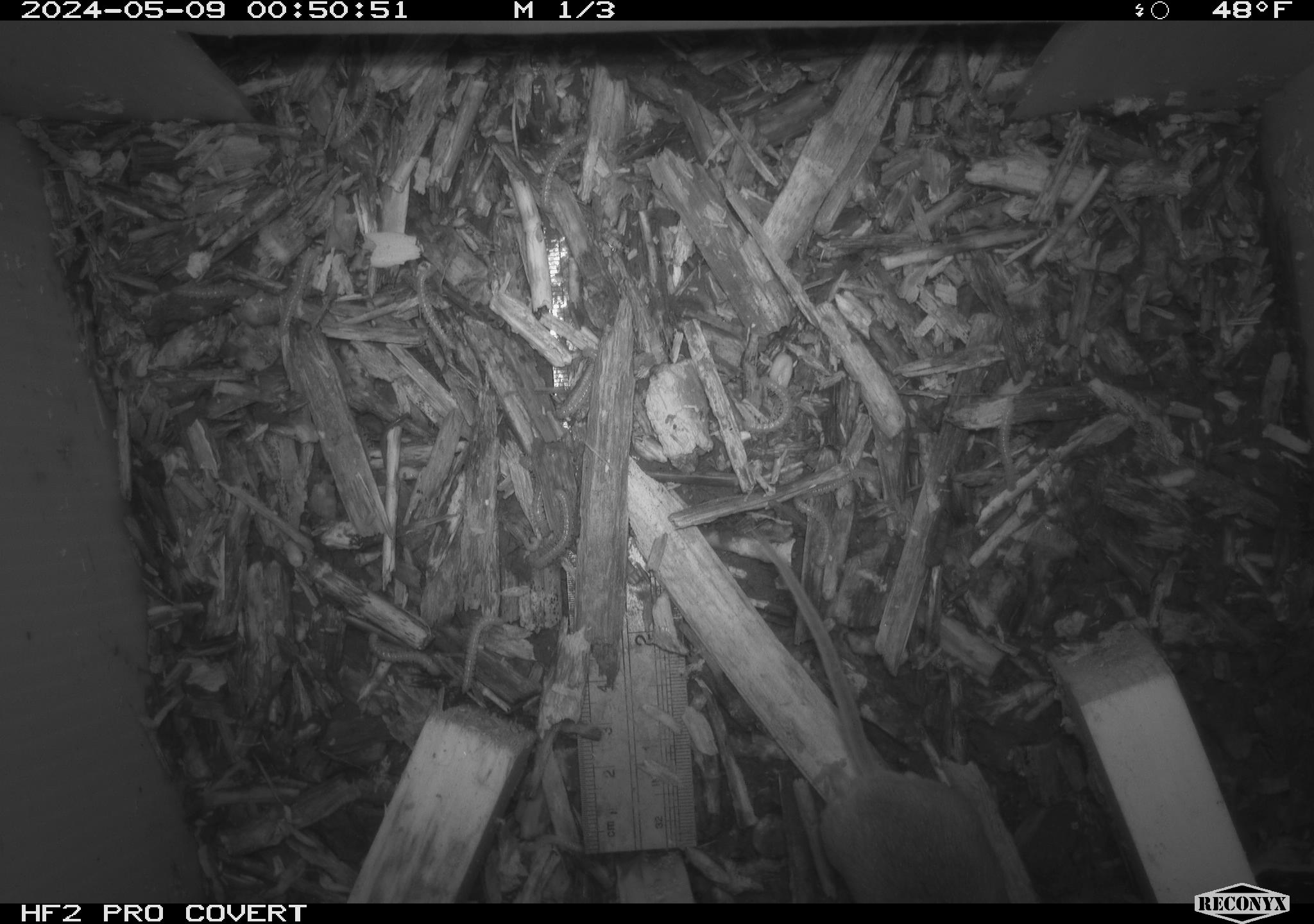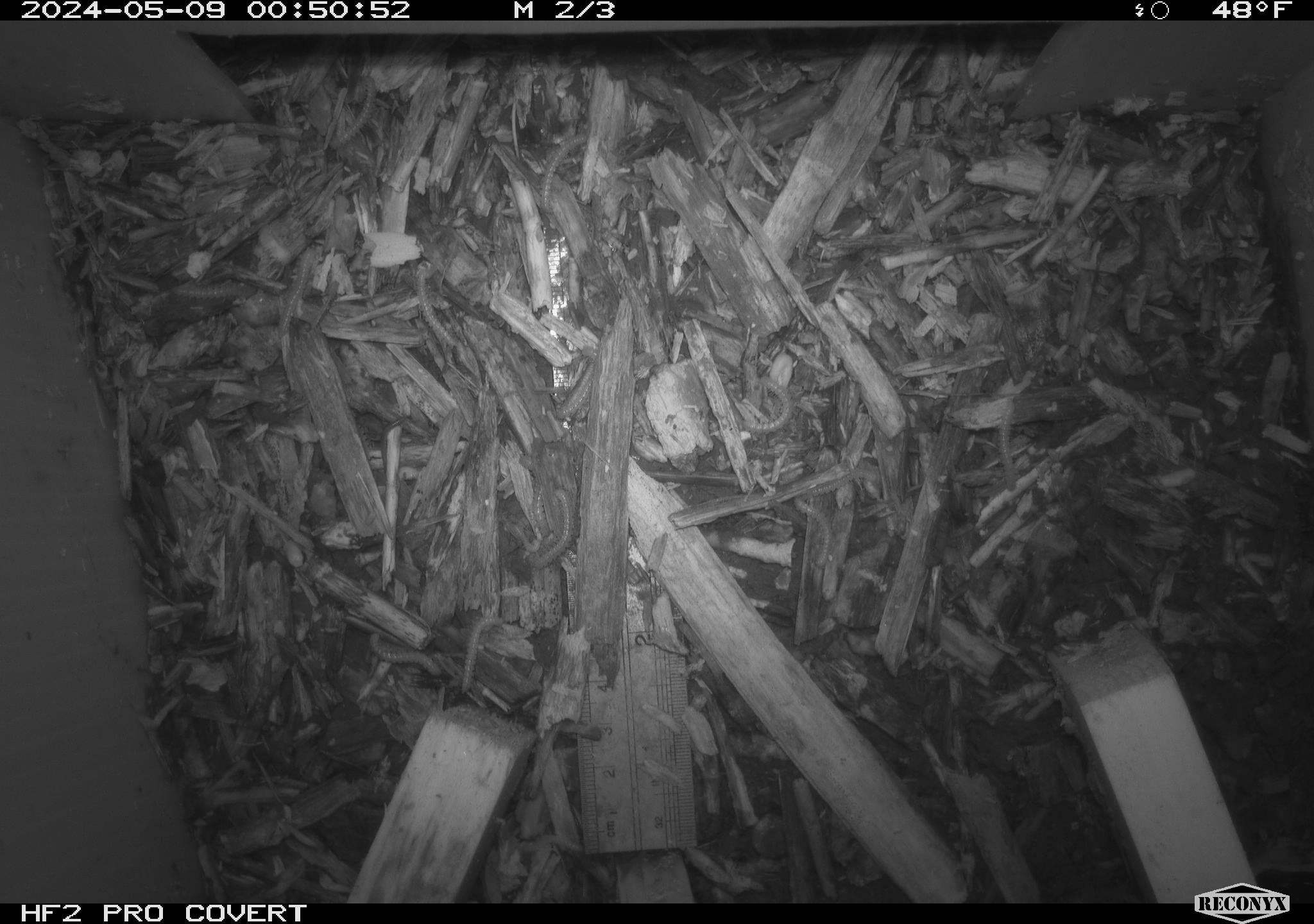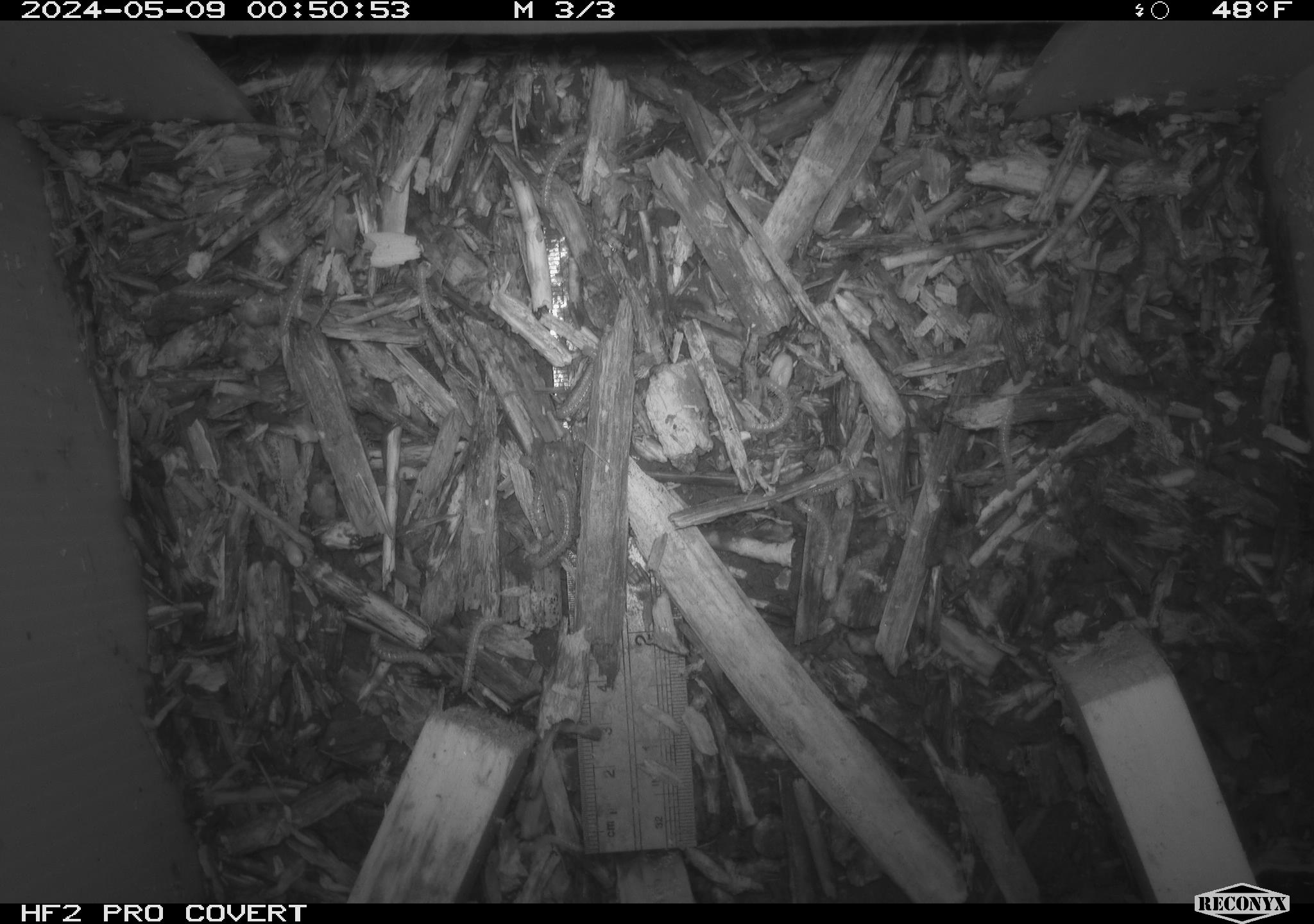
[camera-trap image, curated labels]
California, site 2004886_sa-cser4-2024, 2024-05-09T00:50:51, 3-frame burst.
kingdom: Animalia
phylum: Chordata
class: Reptilia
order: Squamata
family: Phrynosomatidae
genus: Sceloporus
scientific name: Sceloporus occidentalis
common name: western fence lizard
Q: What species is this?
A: Western fence lizard (Sceloporus occidentalis).